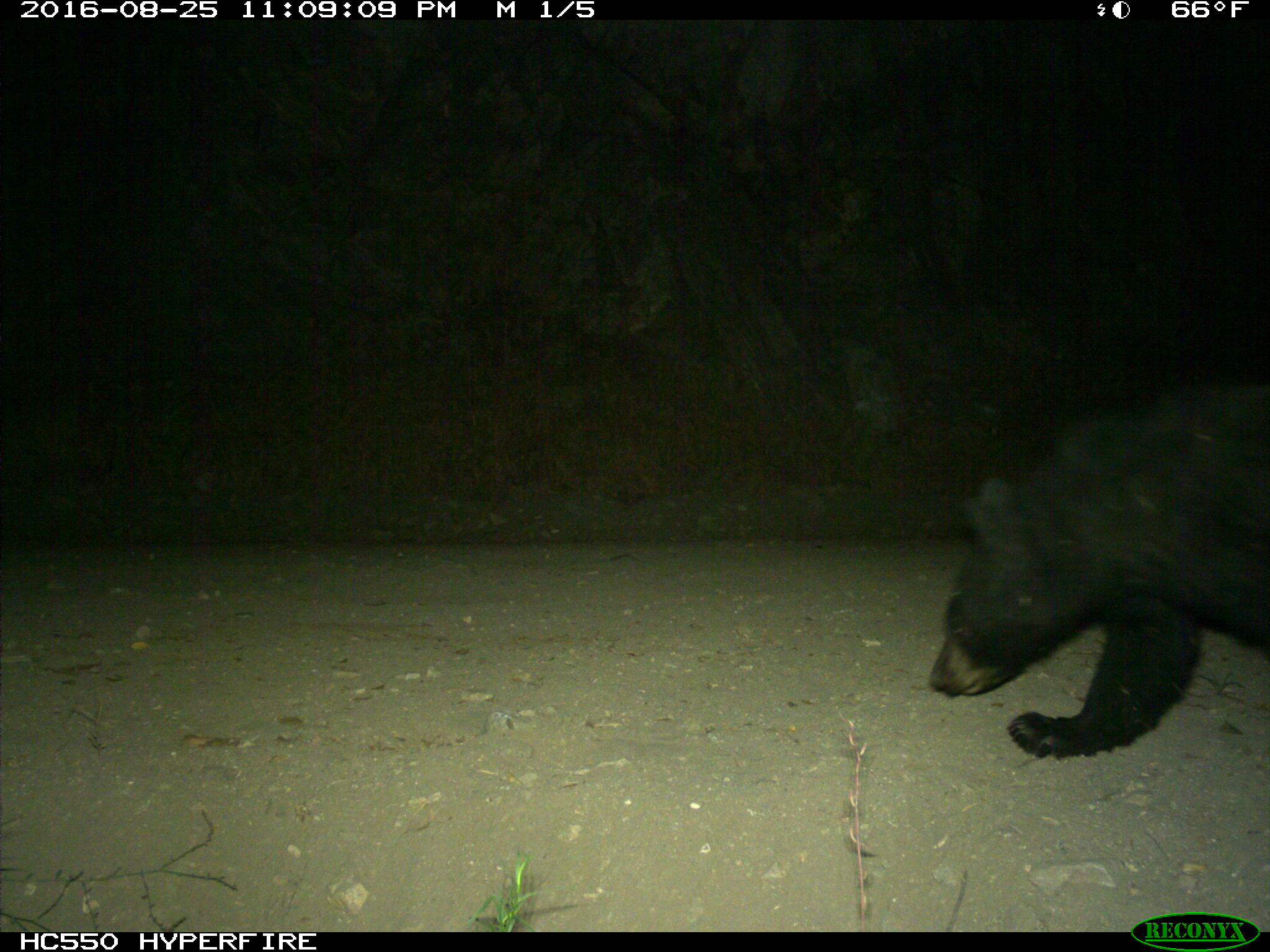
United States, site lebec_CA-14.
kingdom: Animalia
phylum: Chordata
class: Mammalia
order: Carnivora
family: Ursidae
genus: Ursus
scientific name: Ursus americanus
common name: american black bear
Ursus americanus (american black bear).